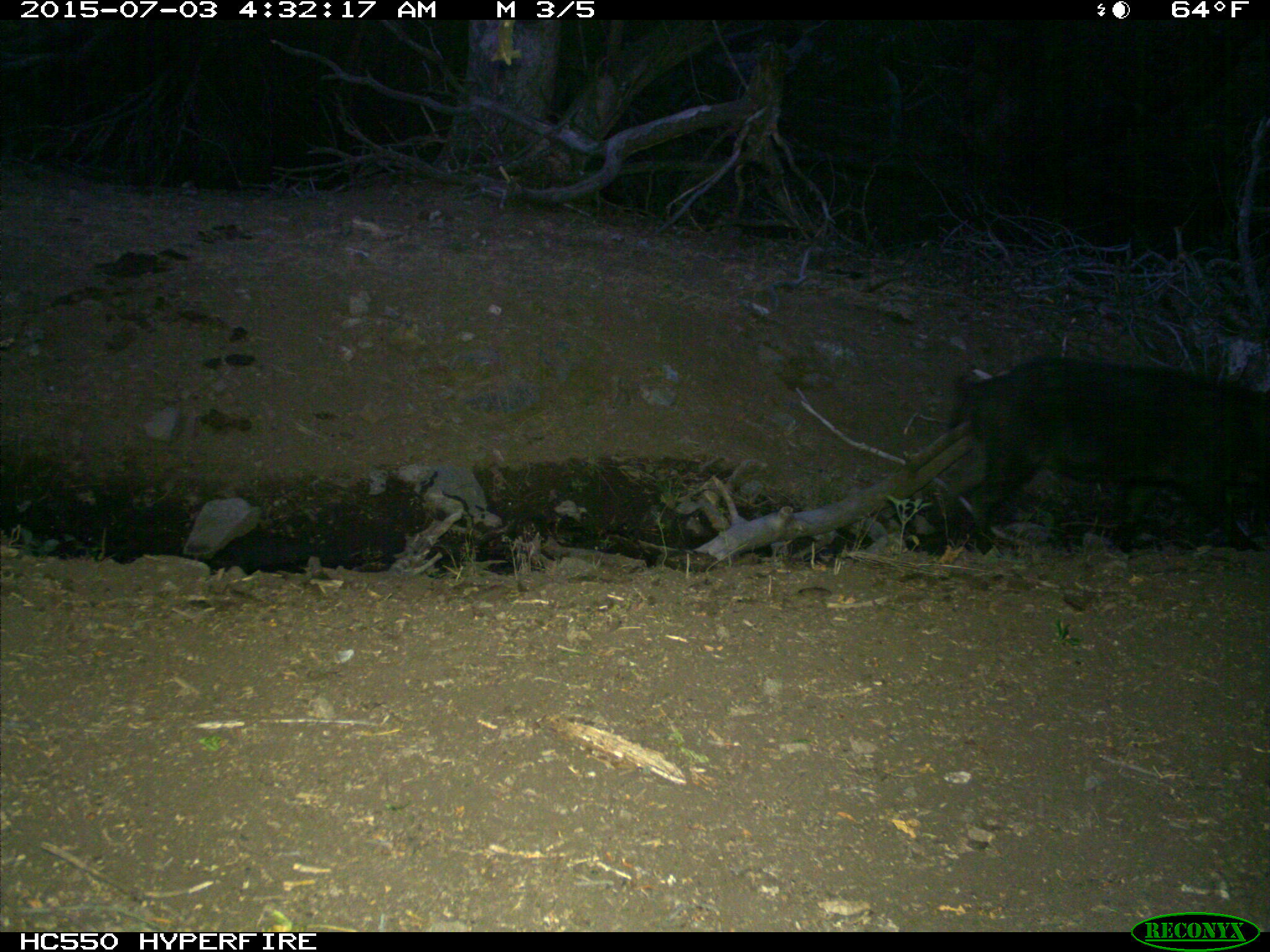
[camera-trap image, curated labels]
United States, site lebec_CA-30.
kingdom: Animalia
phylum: Chordata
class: Mammalia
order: Artiodactyla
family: Suidae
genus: Sus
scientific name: Sus scrofa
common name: wild boar